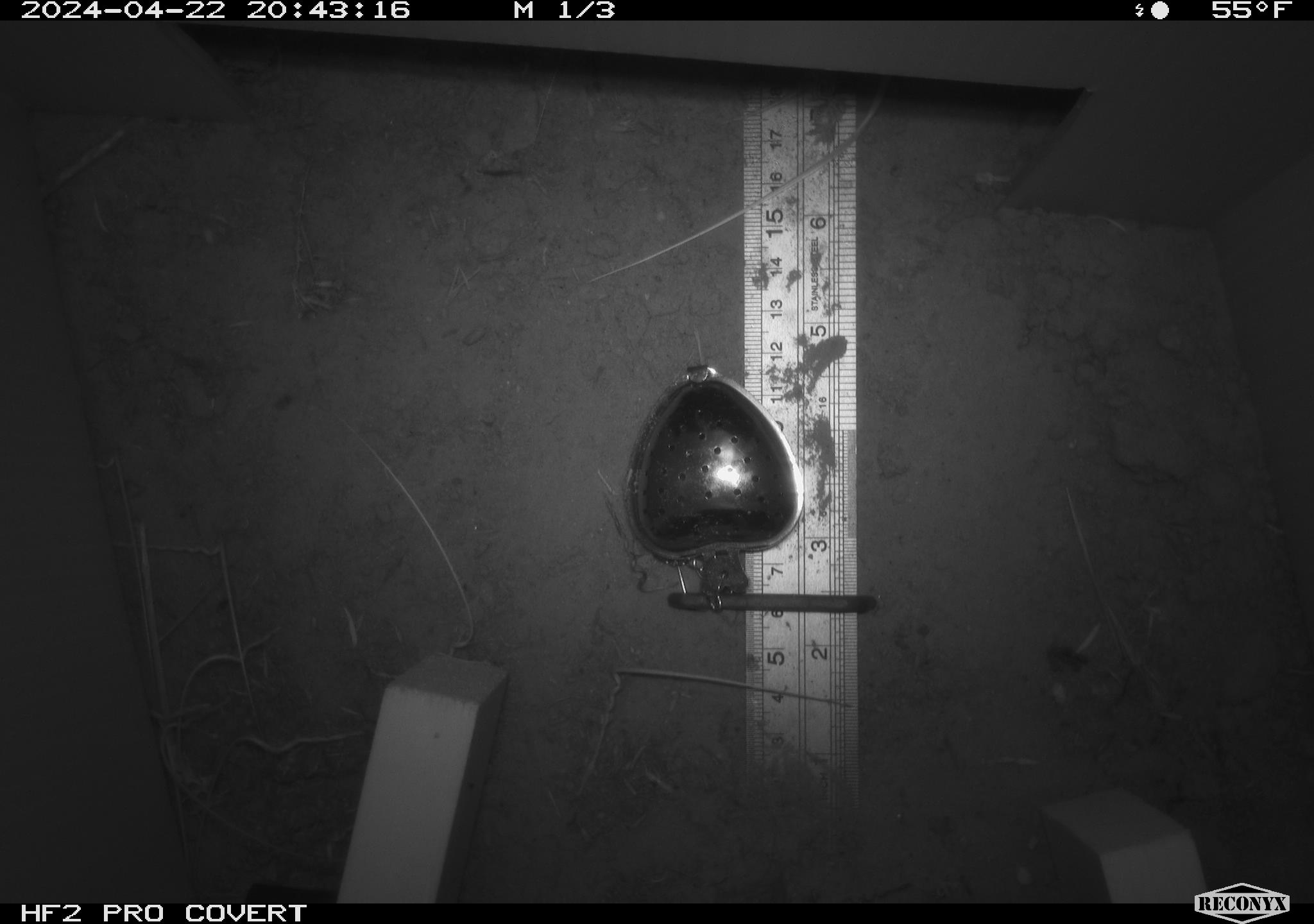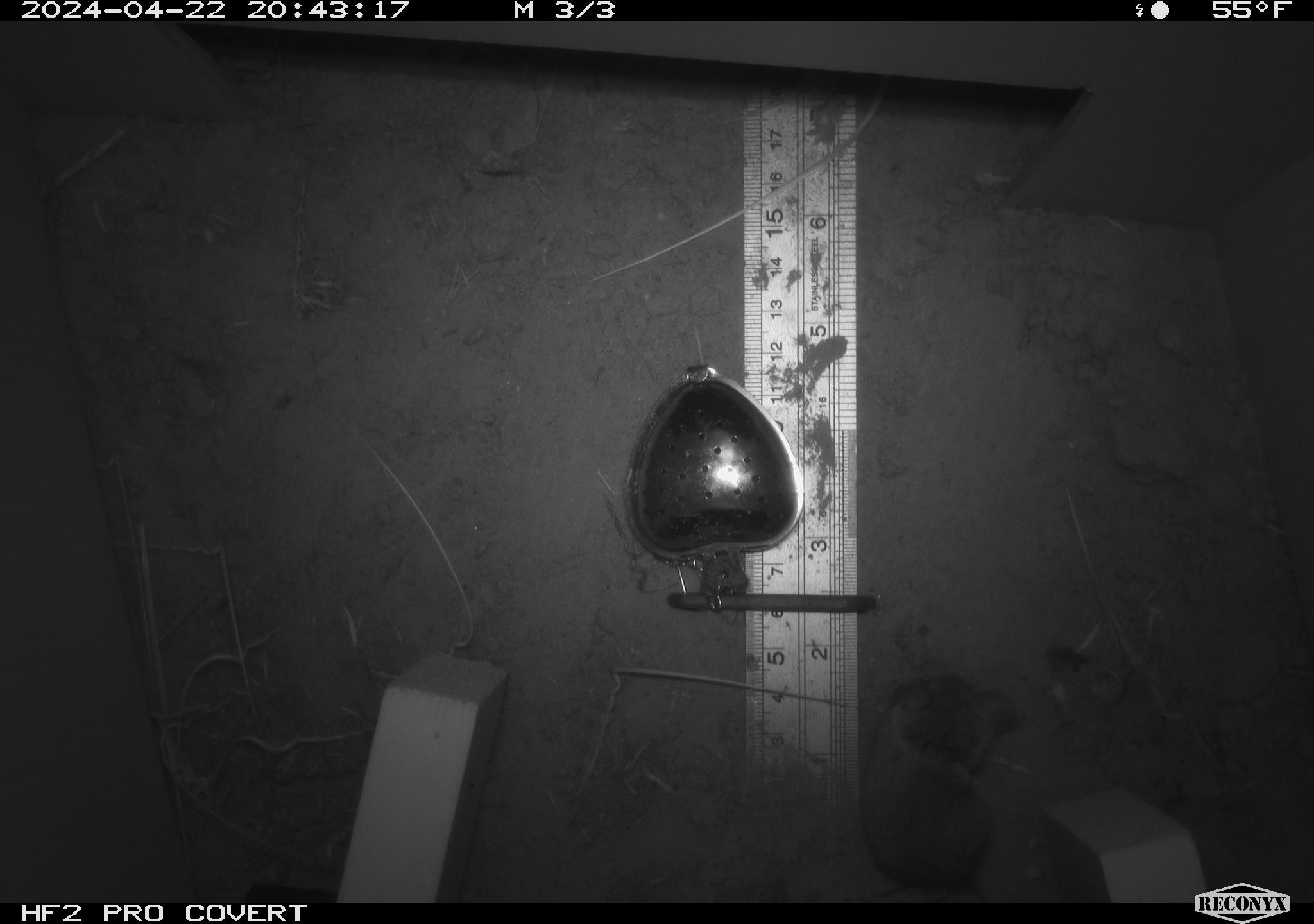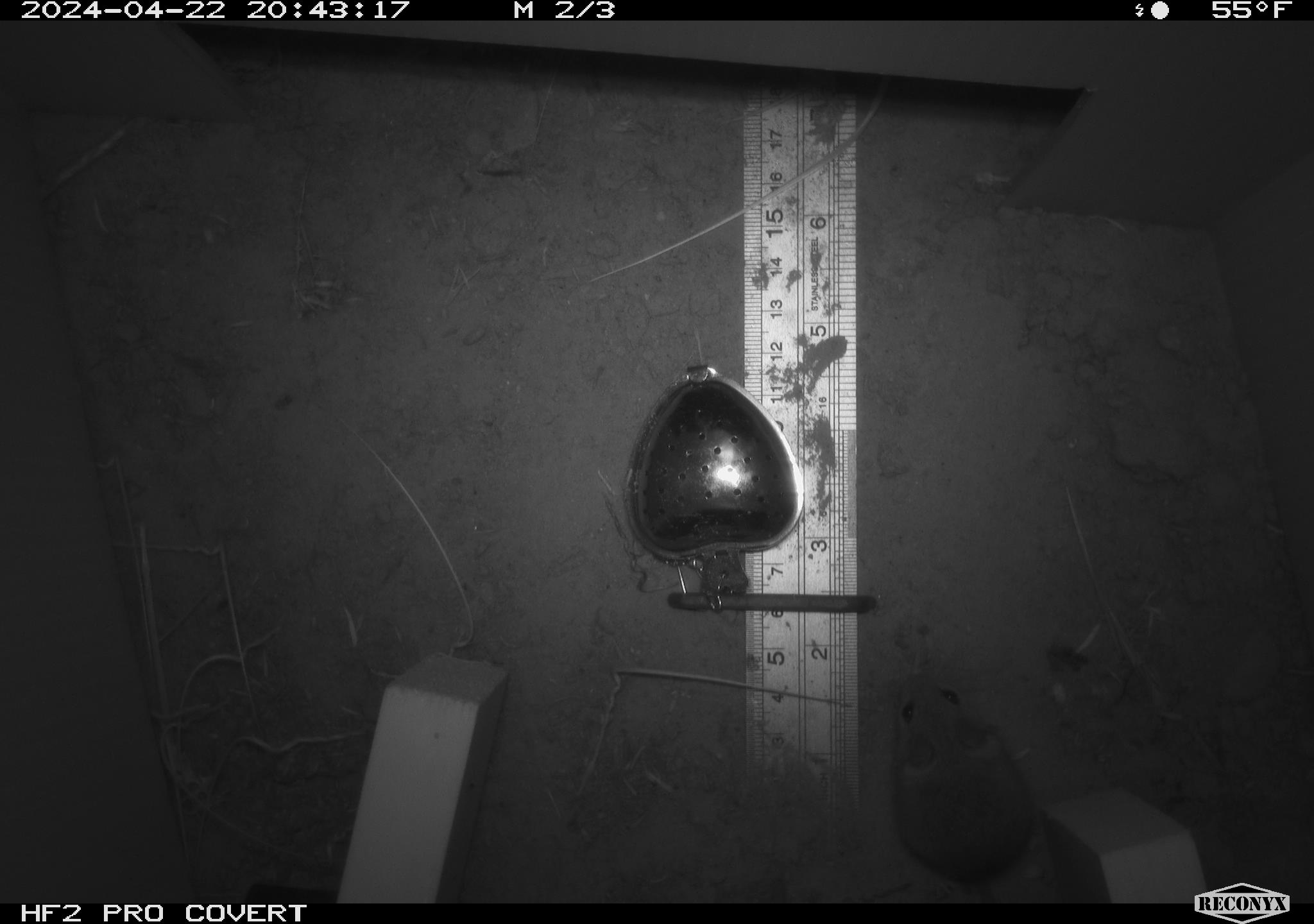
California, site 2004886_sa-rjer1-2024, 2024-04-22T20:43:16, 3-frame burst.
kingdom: Animalia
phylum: Chordata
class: Mammalia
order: Rodentia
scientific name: Rodentia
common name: mouse species